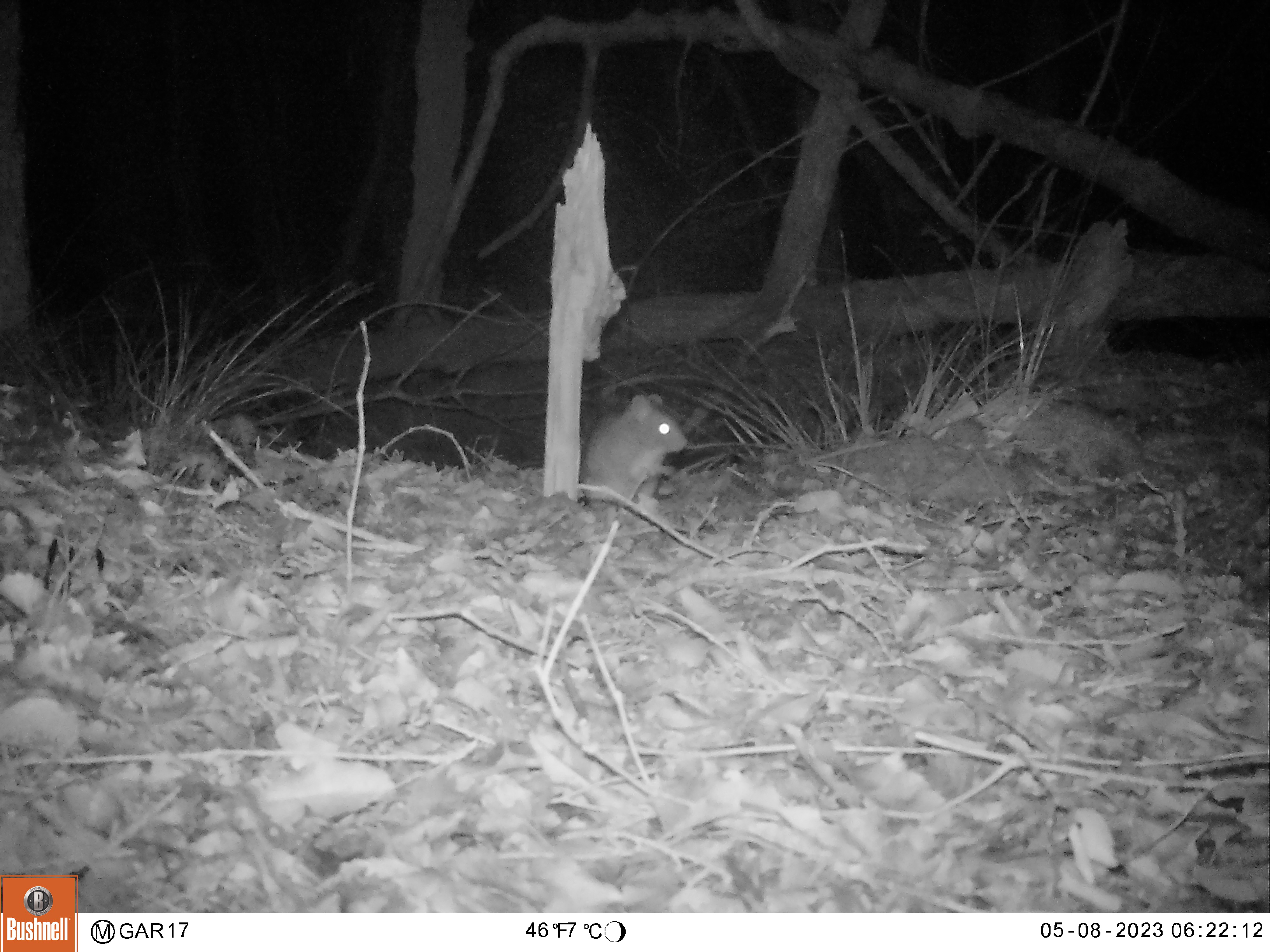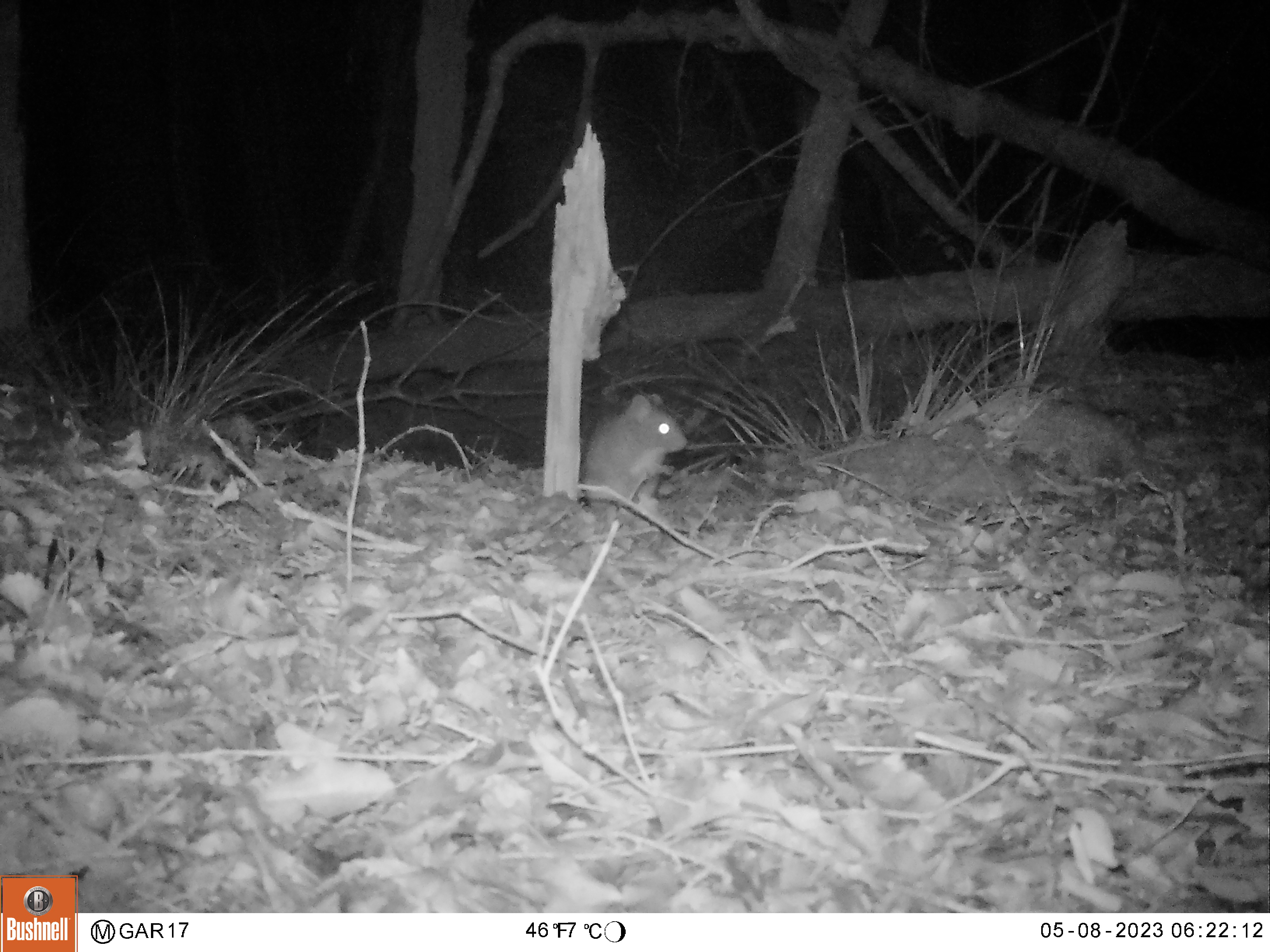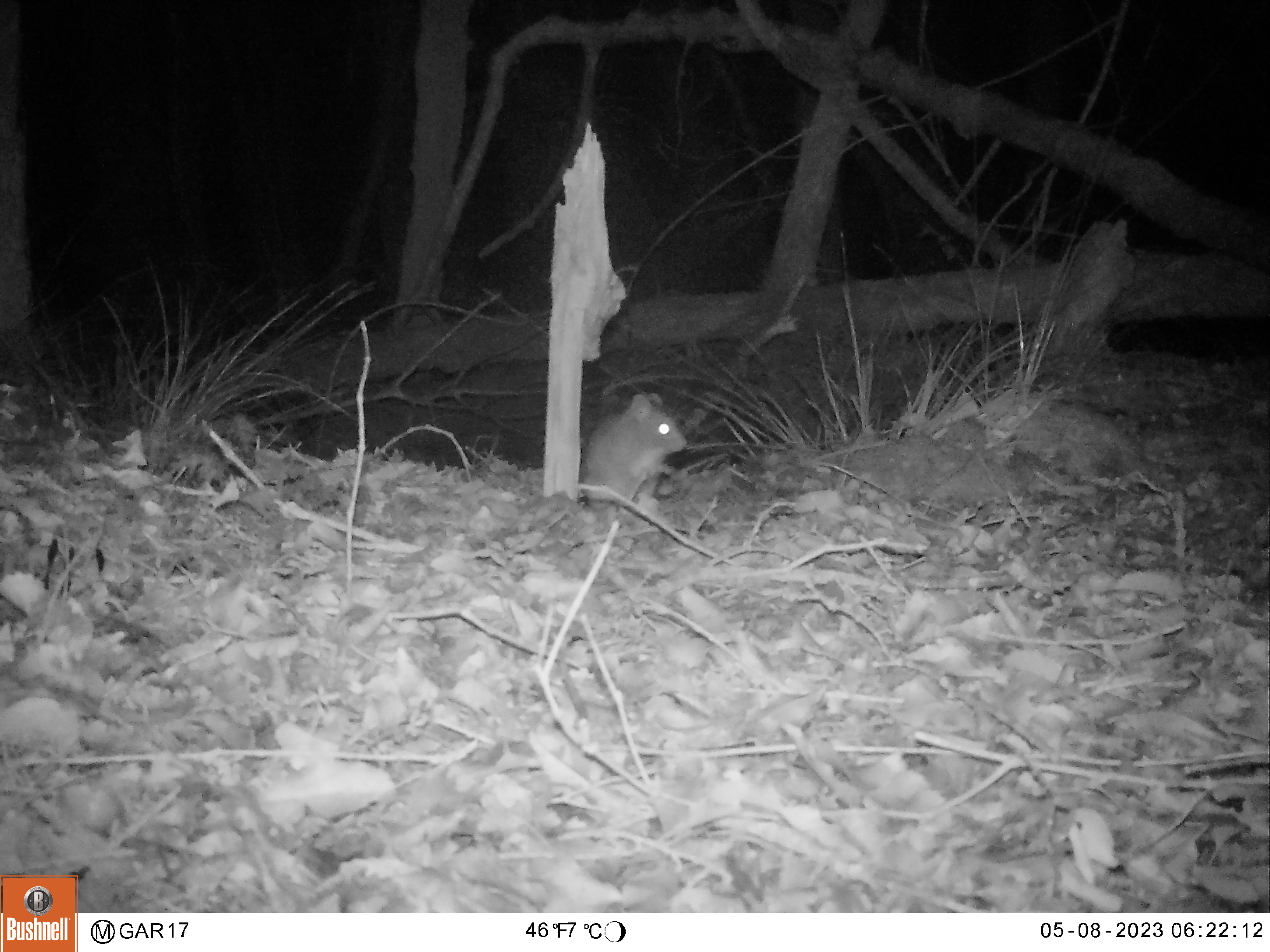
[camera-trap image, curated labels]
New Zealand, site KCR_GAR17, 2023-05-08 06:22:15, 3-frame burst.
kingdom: Animalia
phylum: Chordata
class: Mammalia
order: Rodentia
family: Muridae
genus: Rattus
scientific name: Rattus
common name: rat